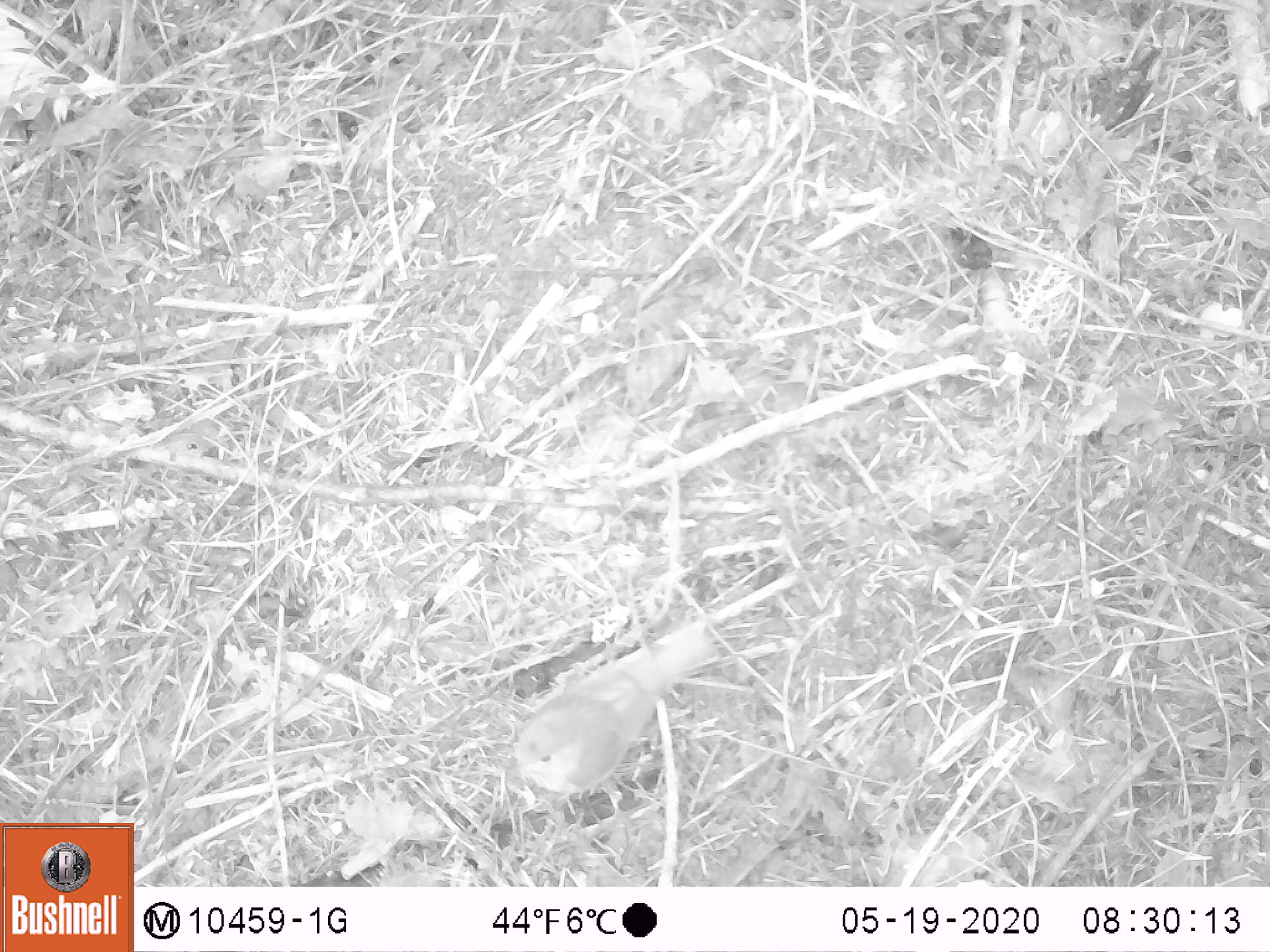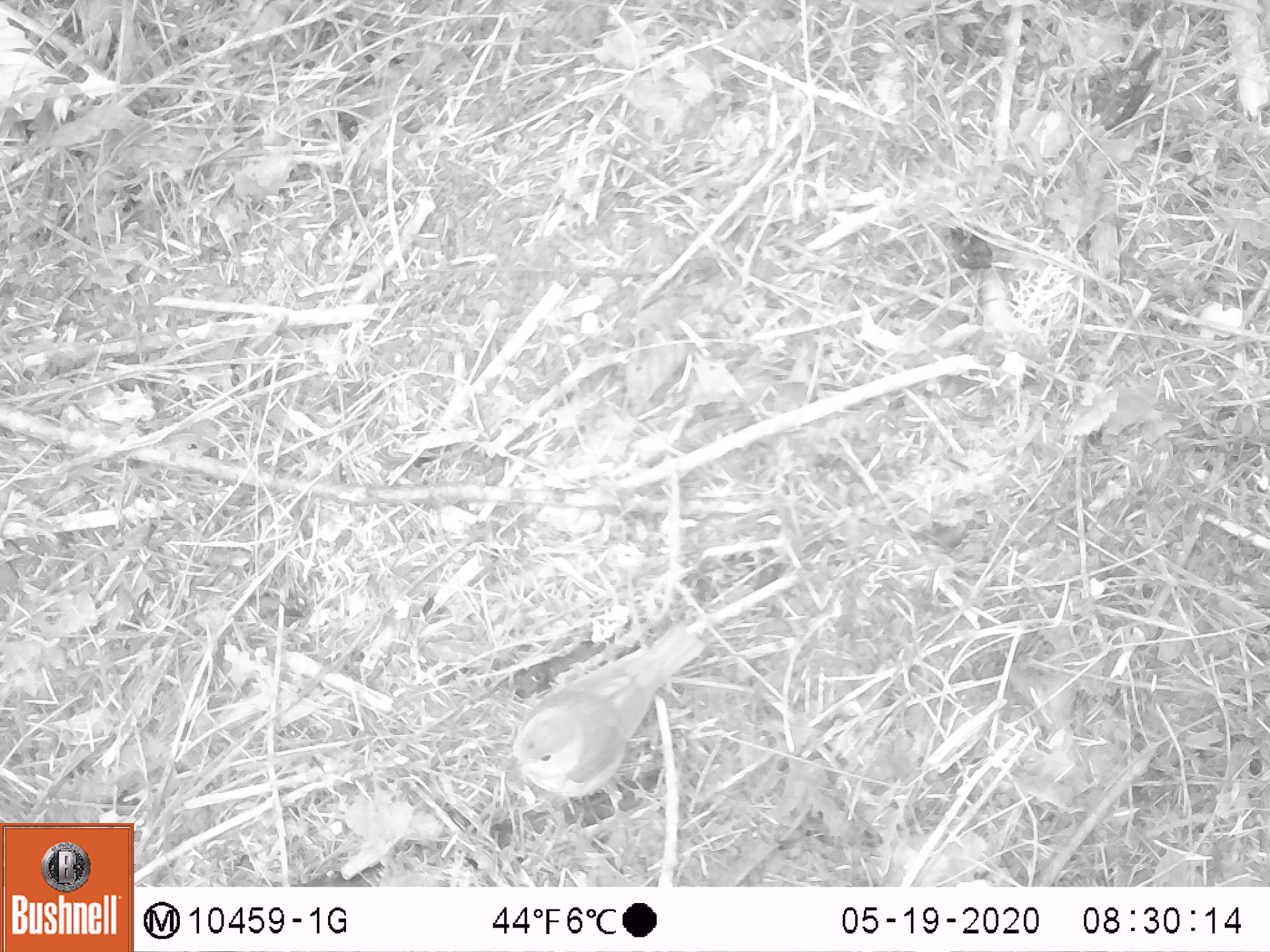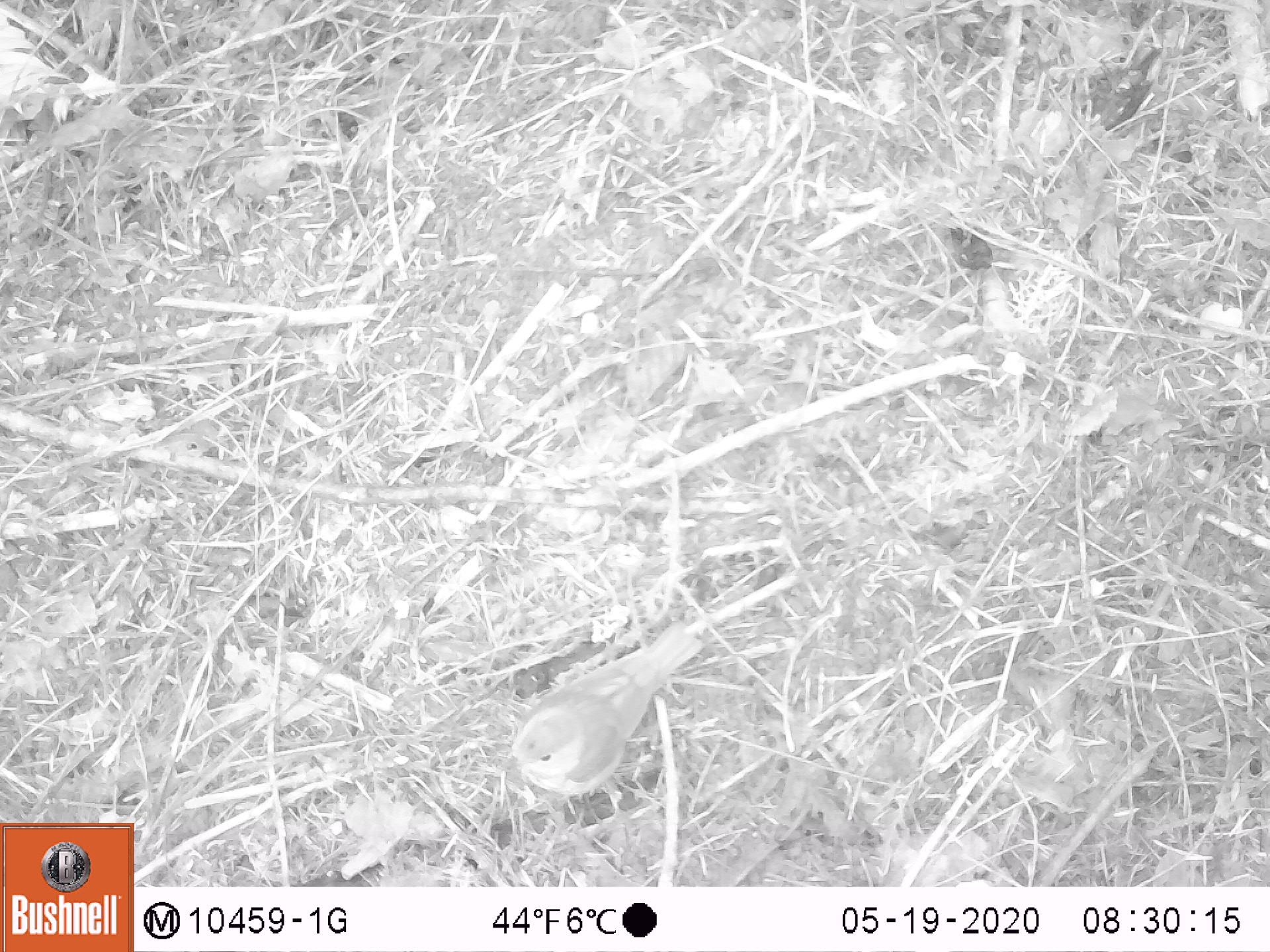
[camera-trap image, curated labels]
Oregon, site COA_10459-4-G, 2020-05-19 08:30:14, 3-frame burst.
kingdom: Animalia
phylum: Chordata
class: Aves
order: Passeriformes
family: Turdidae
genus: Catharus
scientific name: Catharus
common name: brown thrushes and nightingale-thrushes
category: catharus species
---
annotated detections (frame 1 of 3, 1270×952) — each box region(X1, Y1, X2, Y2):
catharus species: region(507, 609, 721, 810)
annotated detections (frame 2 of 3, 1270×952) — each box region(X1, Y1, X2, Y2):
catharus species: region(502, 615, 706, 801)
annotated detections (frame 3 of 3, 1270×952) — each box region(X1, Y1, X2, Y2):
catharus species: region(502, 605, 708, 806)